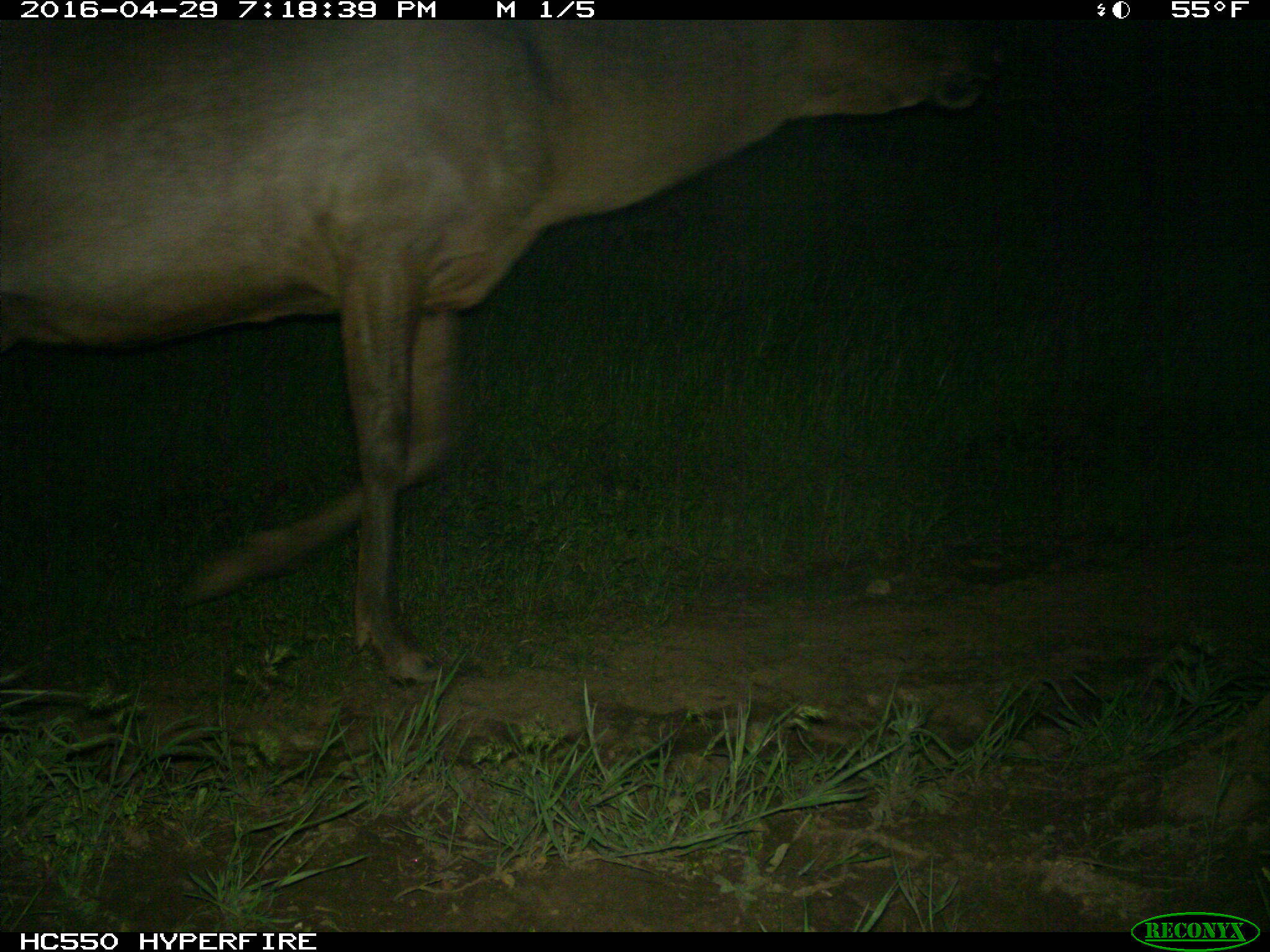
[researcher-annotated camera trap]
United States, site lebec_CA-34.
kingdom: Animalia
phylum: Chordata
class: Mammalia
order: Artiodactyla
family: Cervidae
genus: Cervus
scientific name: Cervus canadensis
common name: elk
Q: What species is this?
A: Cervus canadensis (elk).